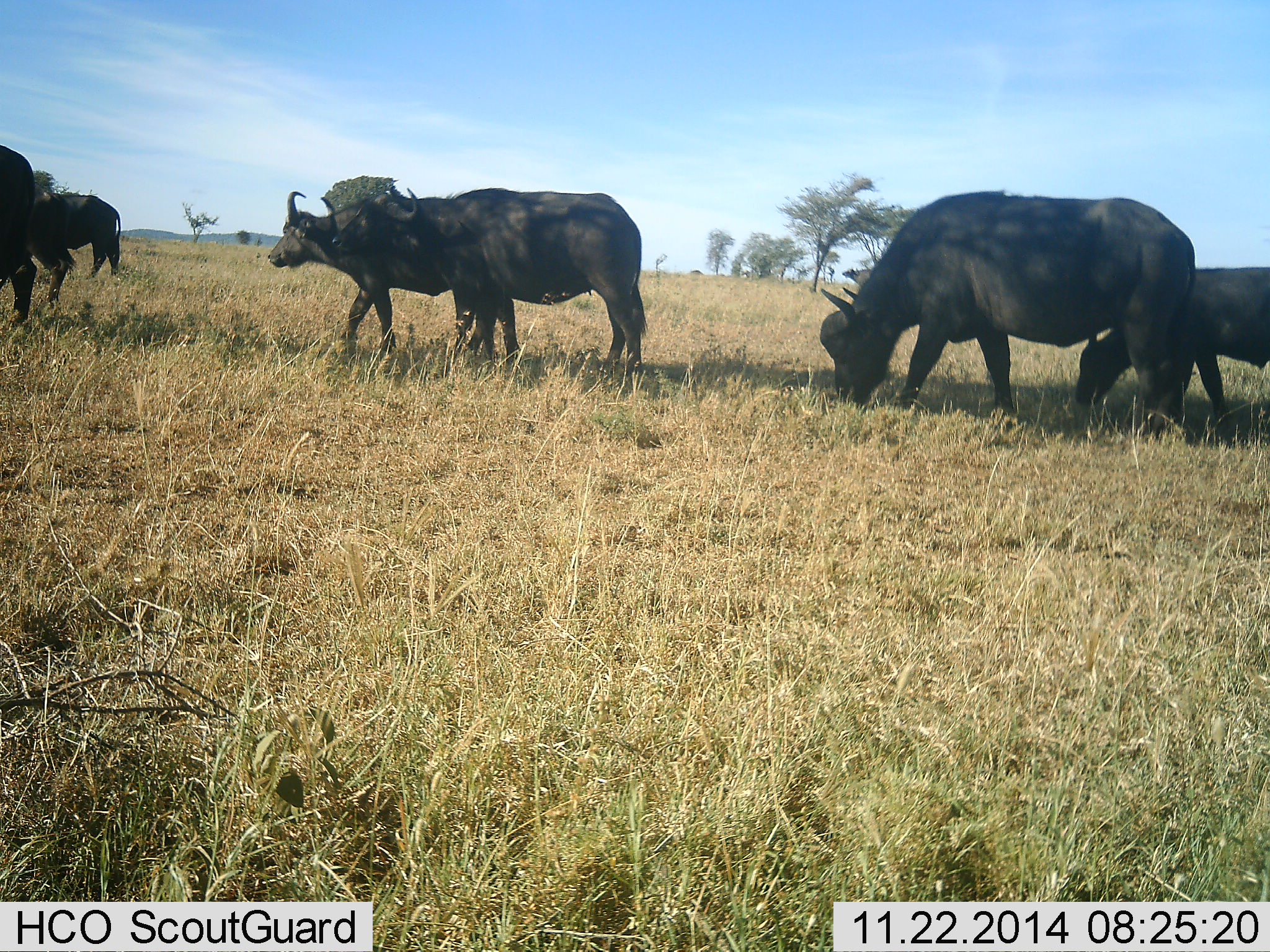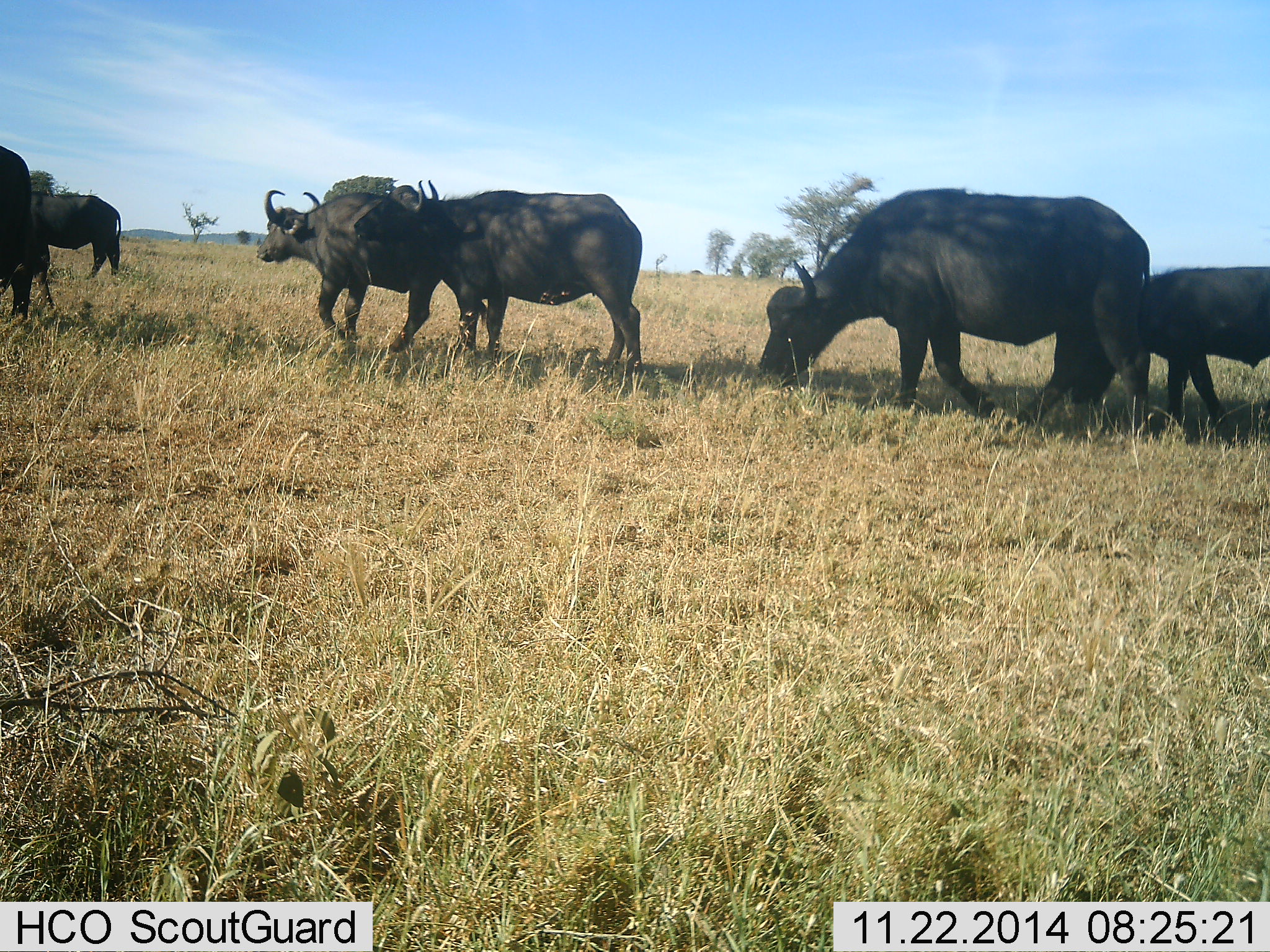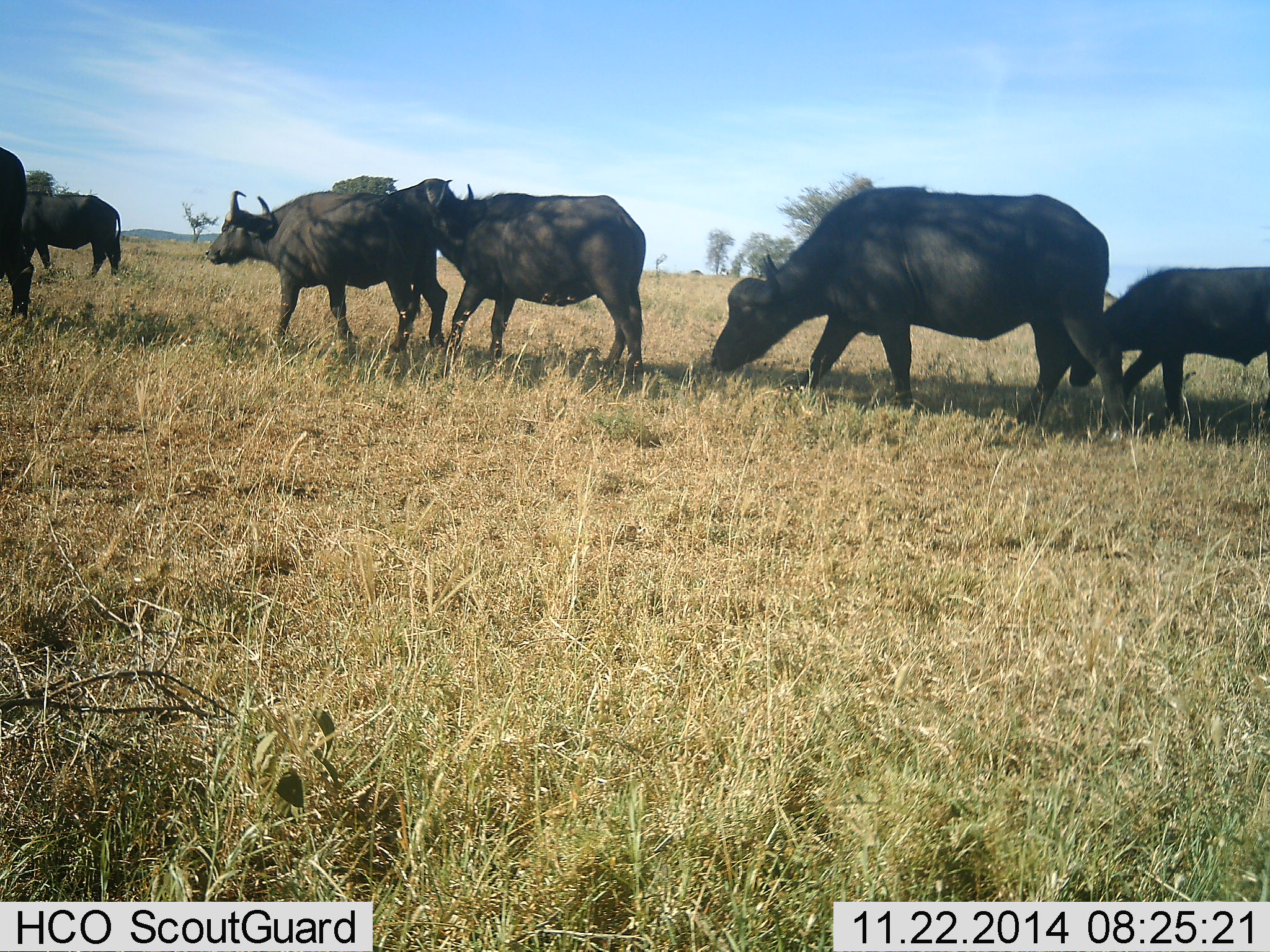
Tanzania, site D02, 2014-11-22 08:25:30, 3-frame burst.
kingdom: Animalia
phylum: Chordata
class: Mammalia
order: Artiodactyla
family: Bovidae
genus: Syncerus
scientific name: Syncerus caffer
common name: cape buffalo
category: buffalo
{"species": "buffalo (cape buffalo) (Syncerus caffer)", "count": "6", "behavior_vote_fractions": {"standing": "10%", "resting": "0%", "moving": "90%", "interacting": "0%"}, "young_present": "50%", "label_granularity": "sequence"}